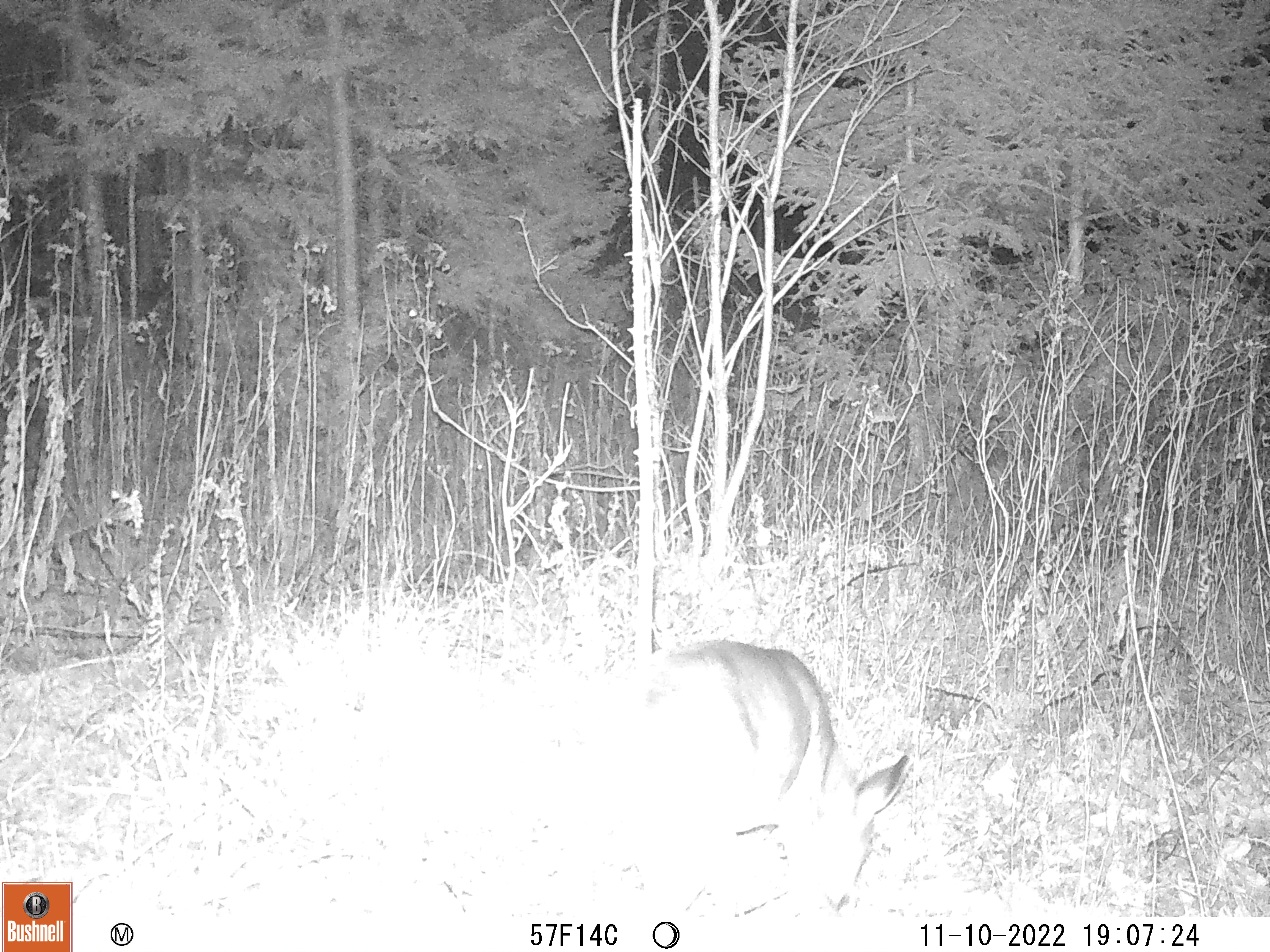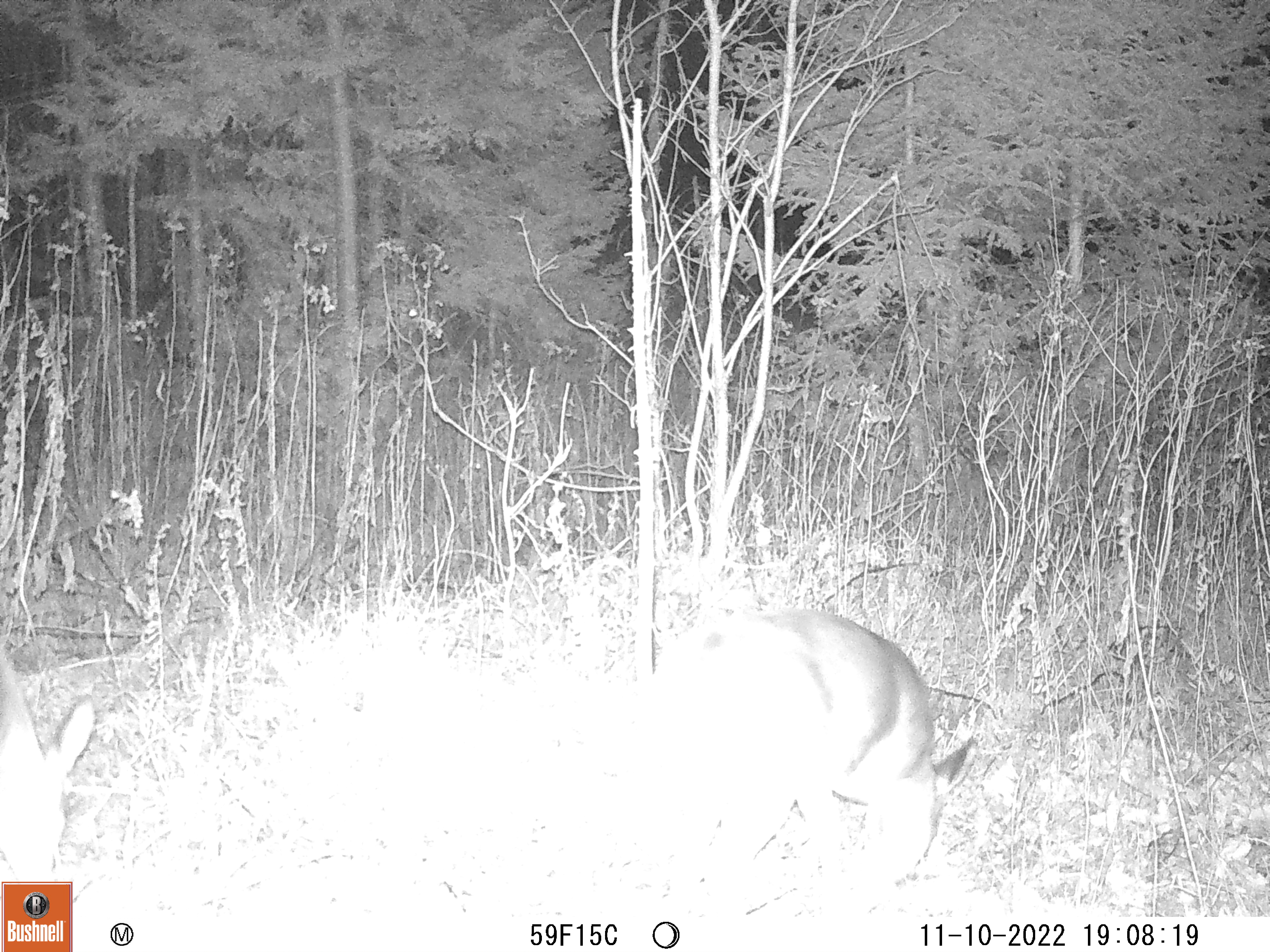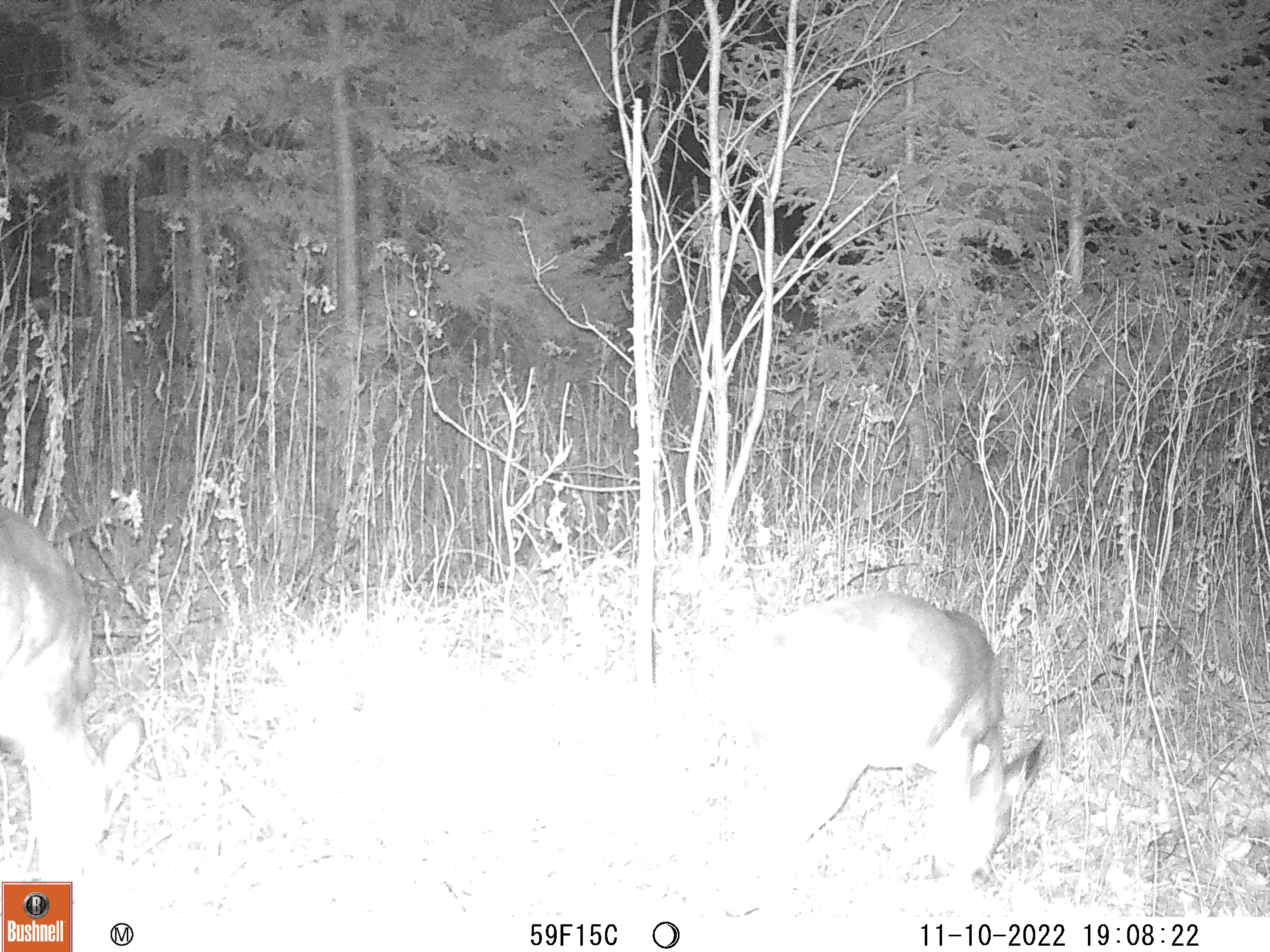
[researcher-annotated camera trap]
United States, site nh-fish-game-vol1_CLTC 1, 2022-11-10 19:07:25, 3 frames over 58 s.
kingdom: Animalia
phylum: Chordata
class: Mammalia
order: Artiodactyla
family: Cervidae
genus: Odocoileus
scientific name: Odocoileus virginianus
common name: white-tailed deer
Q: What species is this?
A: White-tailed deer (Odocoileus virginianus).